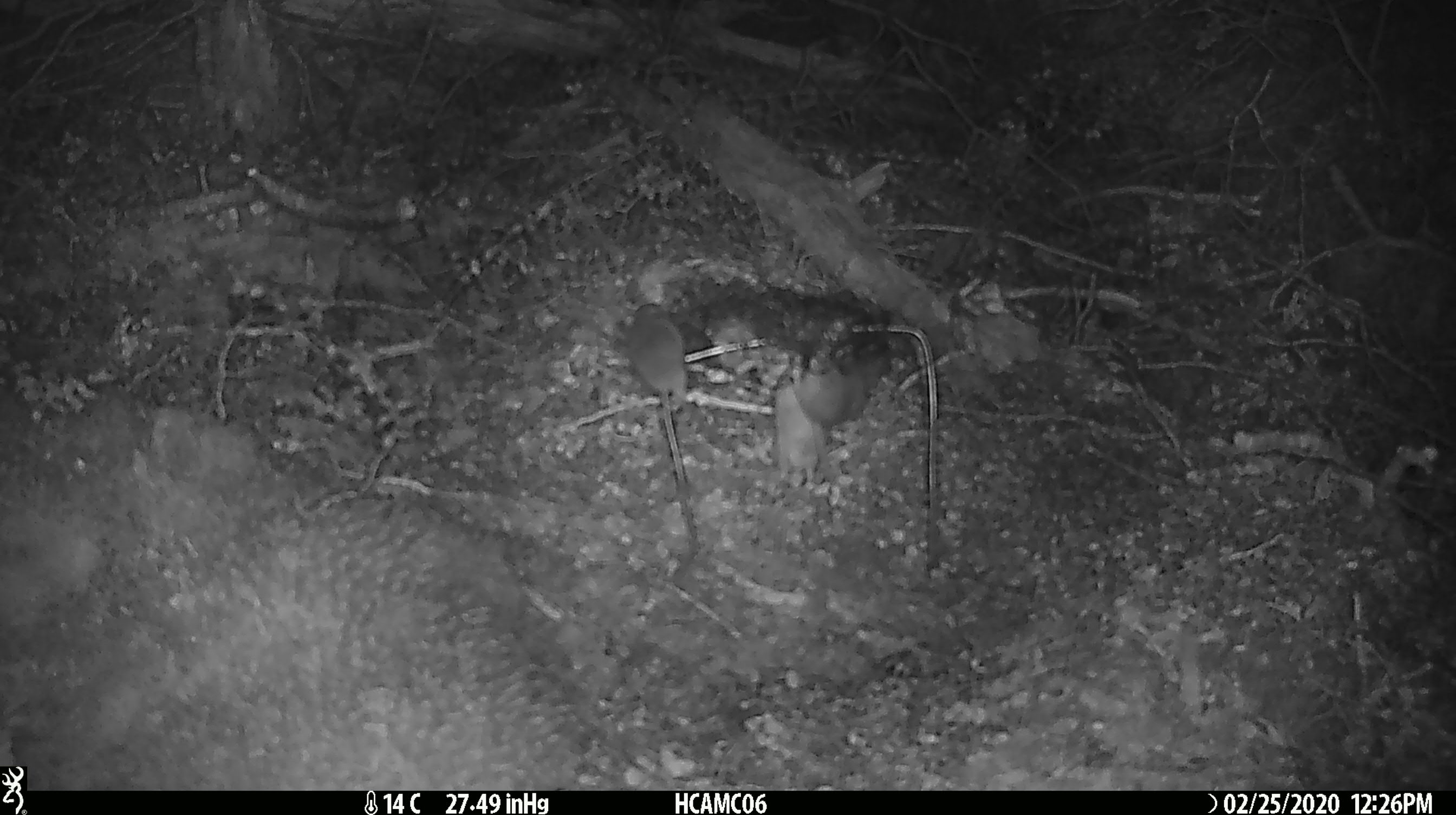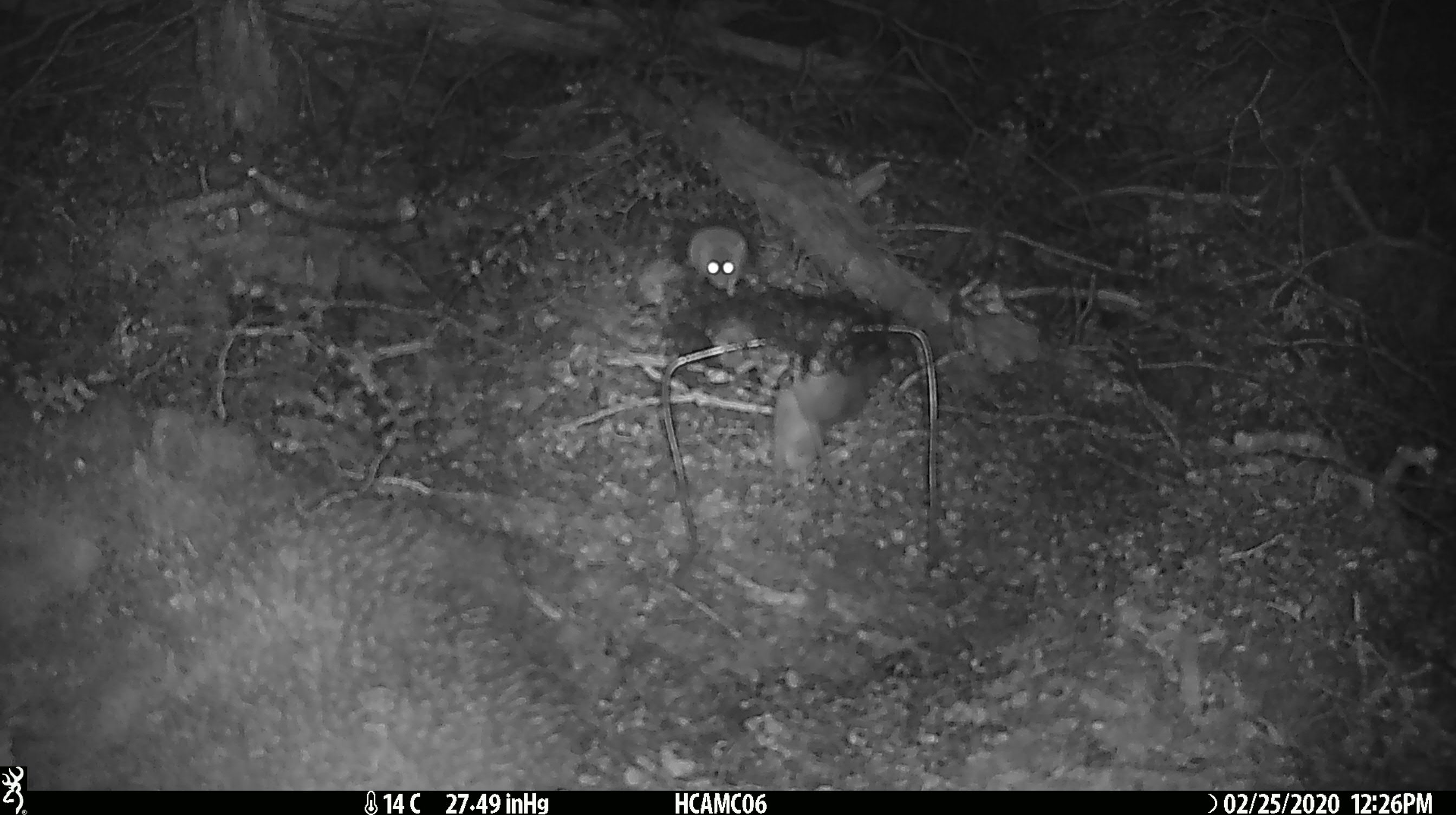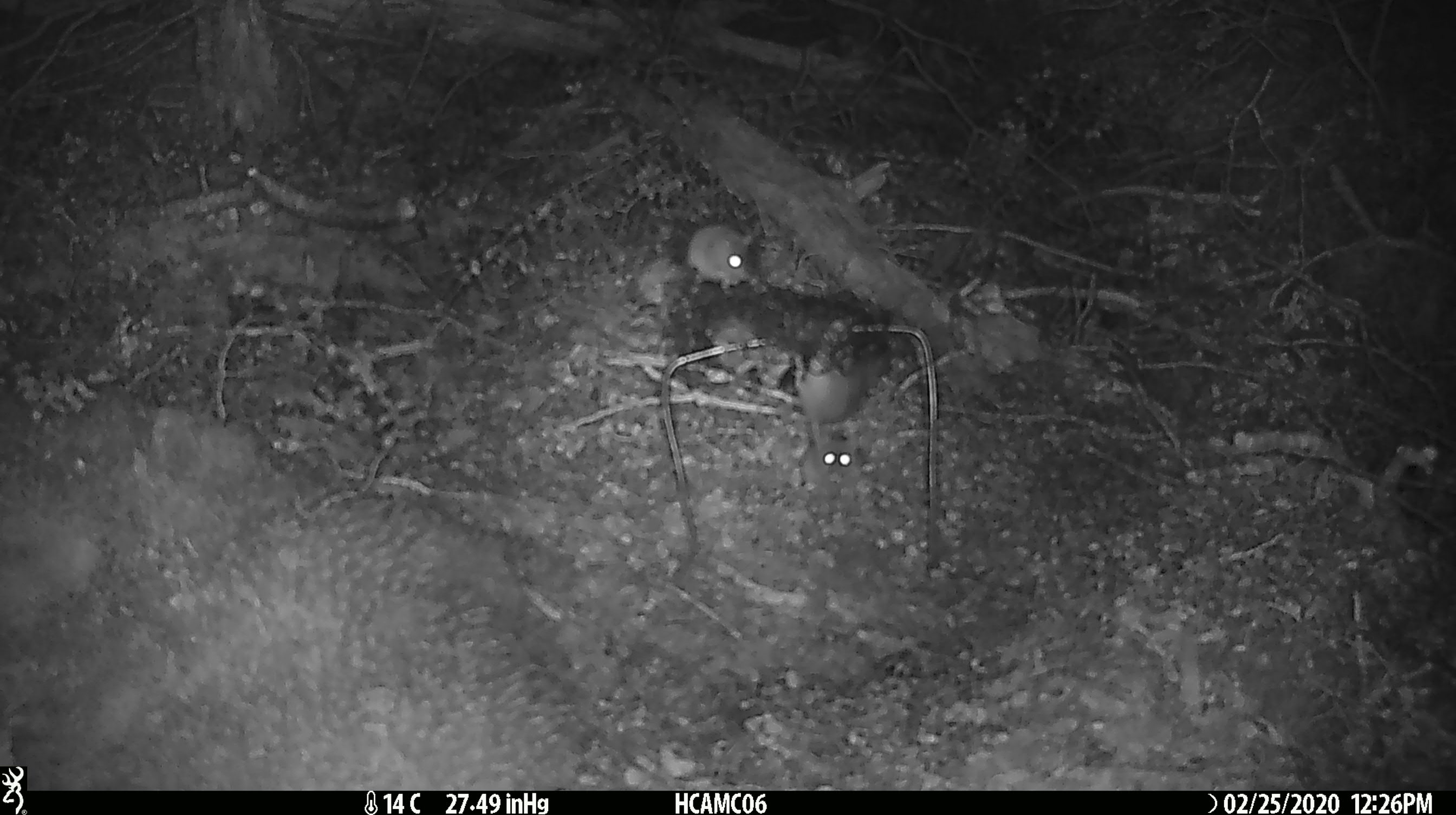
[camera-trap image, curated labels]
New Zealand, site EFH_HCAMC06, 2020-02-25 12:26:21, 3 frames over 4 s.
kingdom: Animalia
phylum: Chordata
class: Mammalia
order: Rodentia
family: Muridae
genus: Mus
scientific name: Mus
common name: mouse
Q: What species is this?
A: Mouse (Mus).